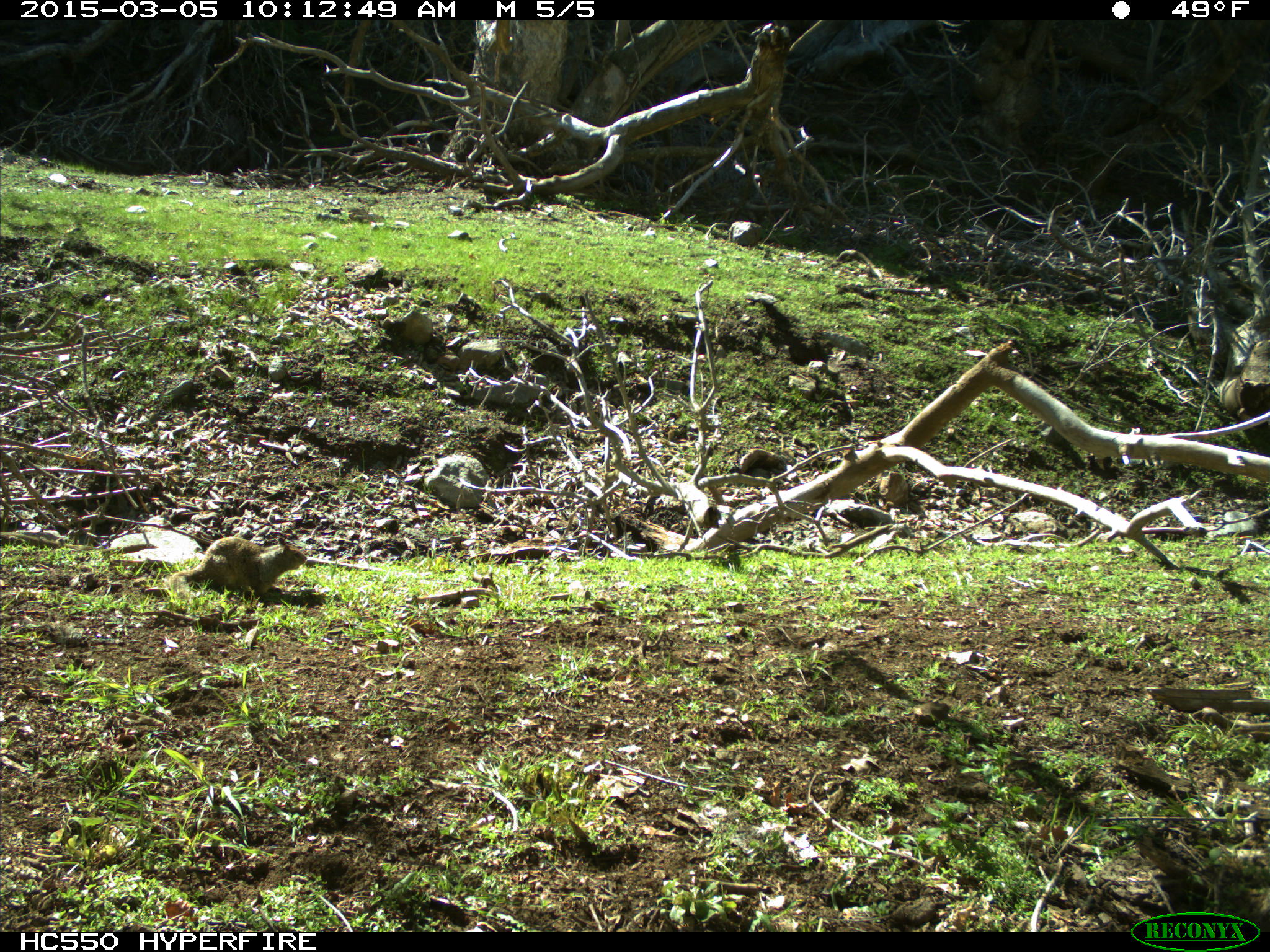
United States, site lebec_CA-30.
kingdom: Animalia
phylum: Chordata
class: Mammalia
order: Rodentia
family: Sciuridae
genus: Otospermophilus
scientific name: Otospermophilus beecheyi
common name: california ground squirrel